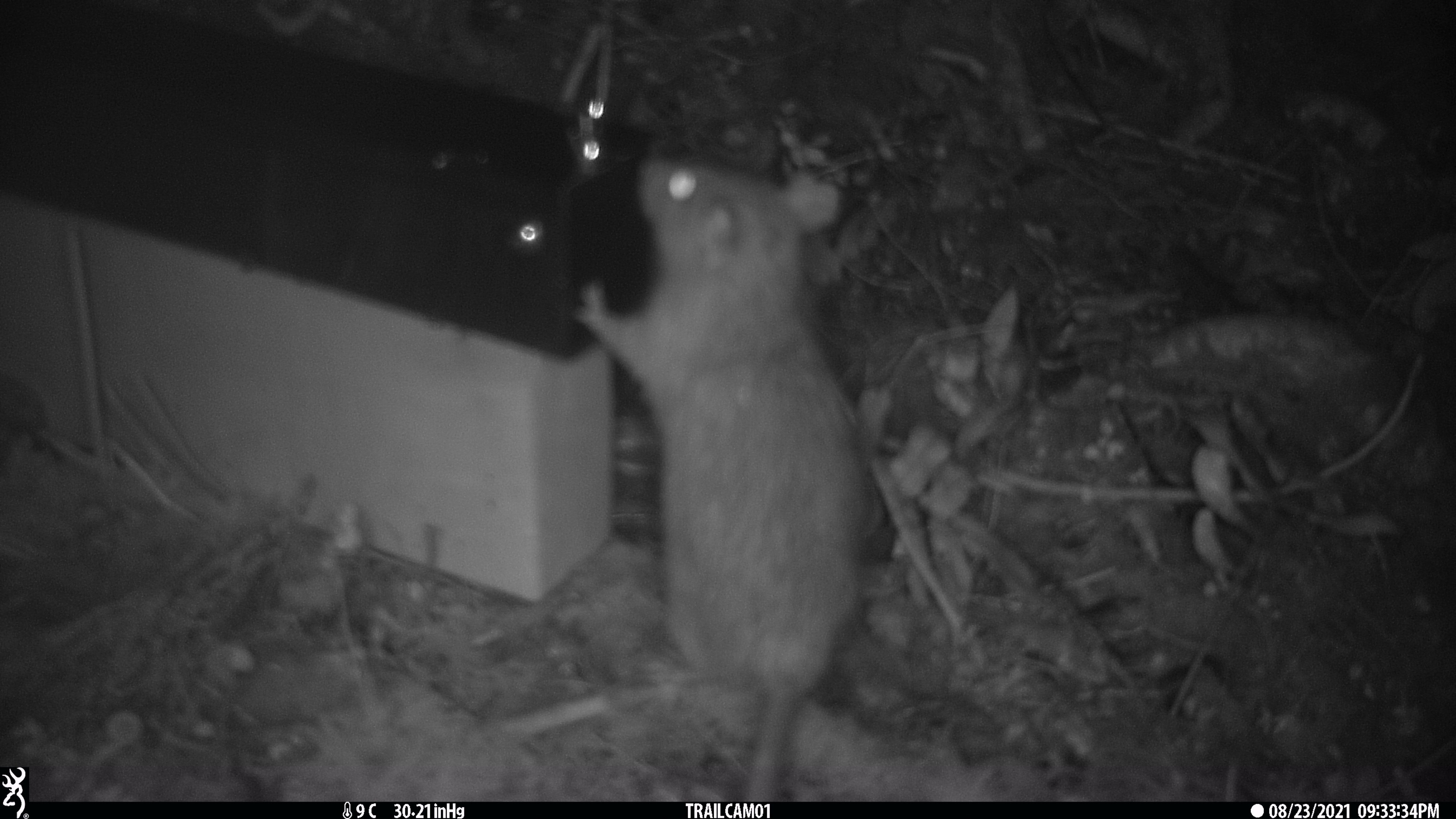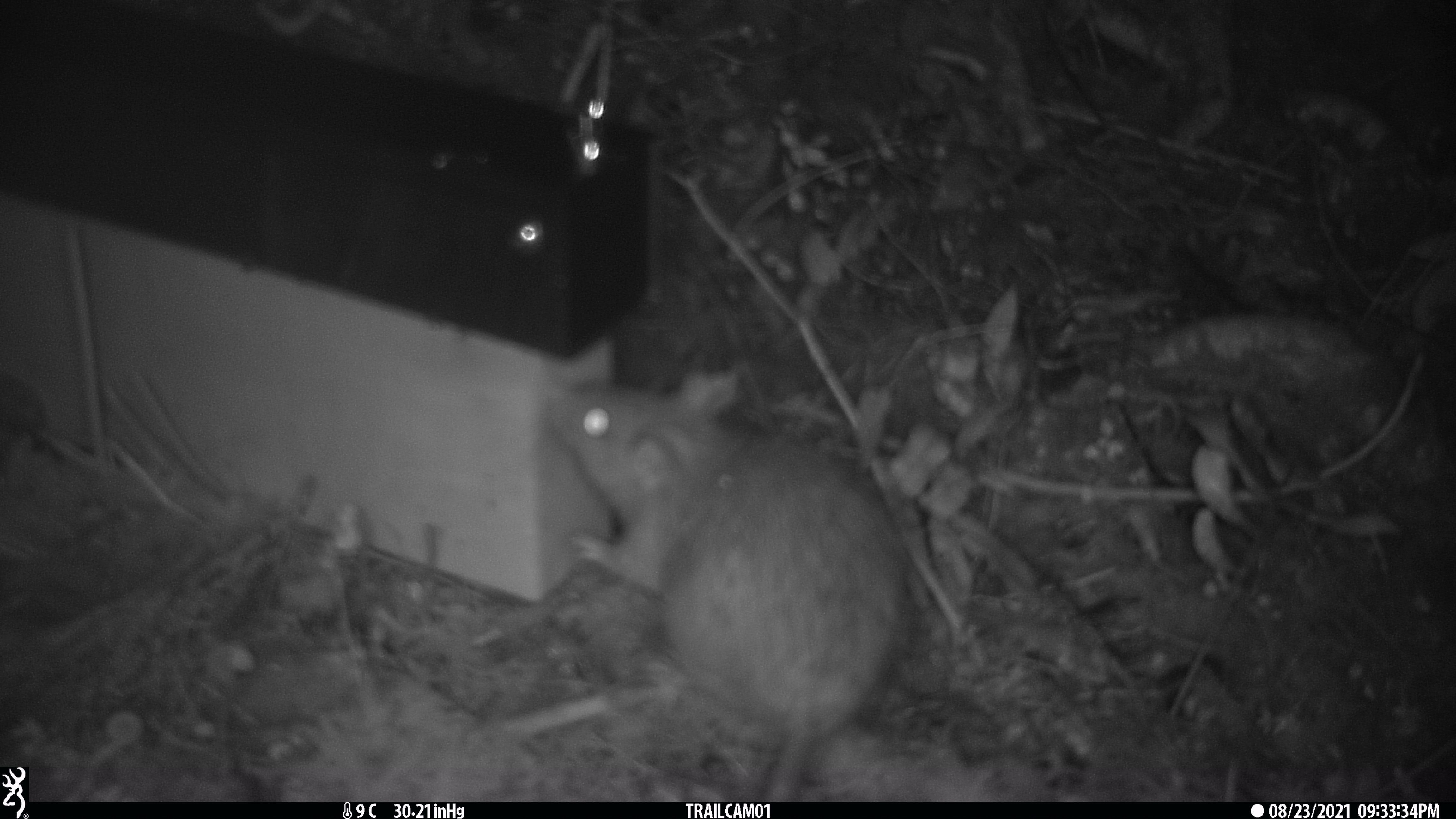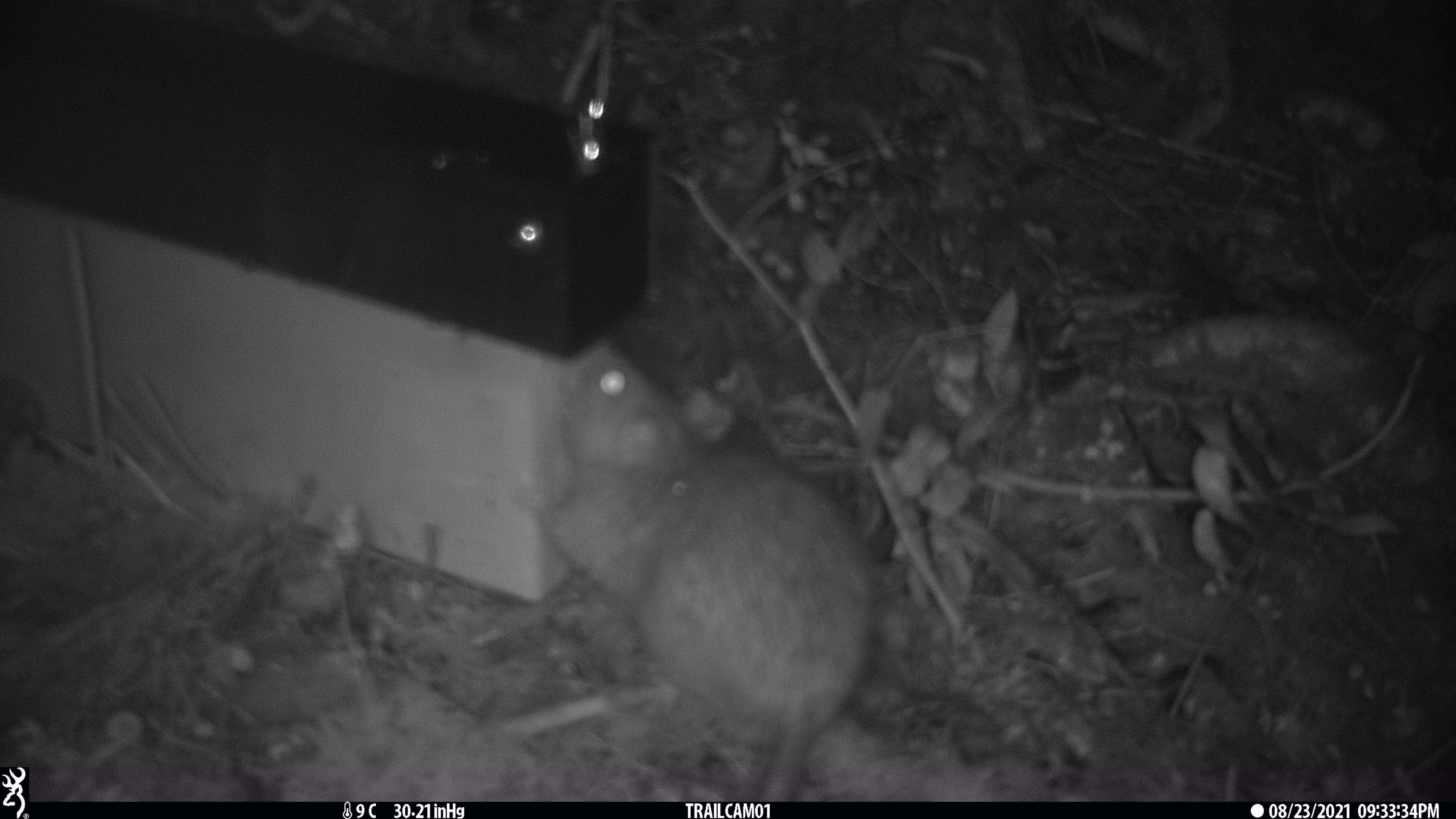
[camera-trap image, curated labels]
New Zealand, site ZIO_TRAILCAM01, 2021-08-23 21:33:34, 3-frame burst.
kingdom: Animalia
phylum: Chordata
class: Mammalia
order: Rodentia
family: Muridae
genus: Rattus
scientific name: Rattus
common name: rat